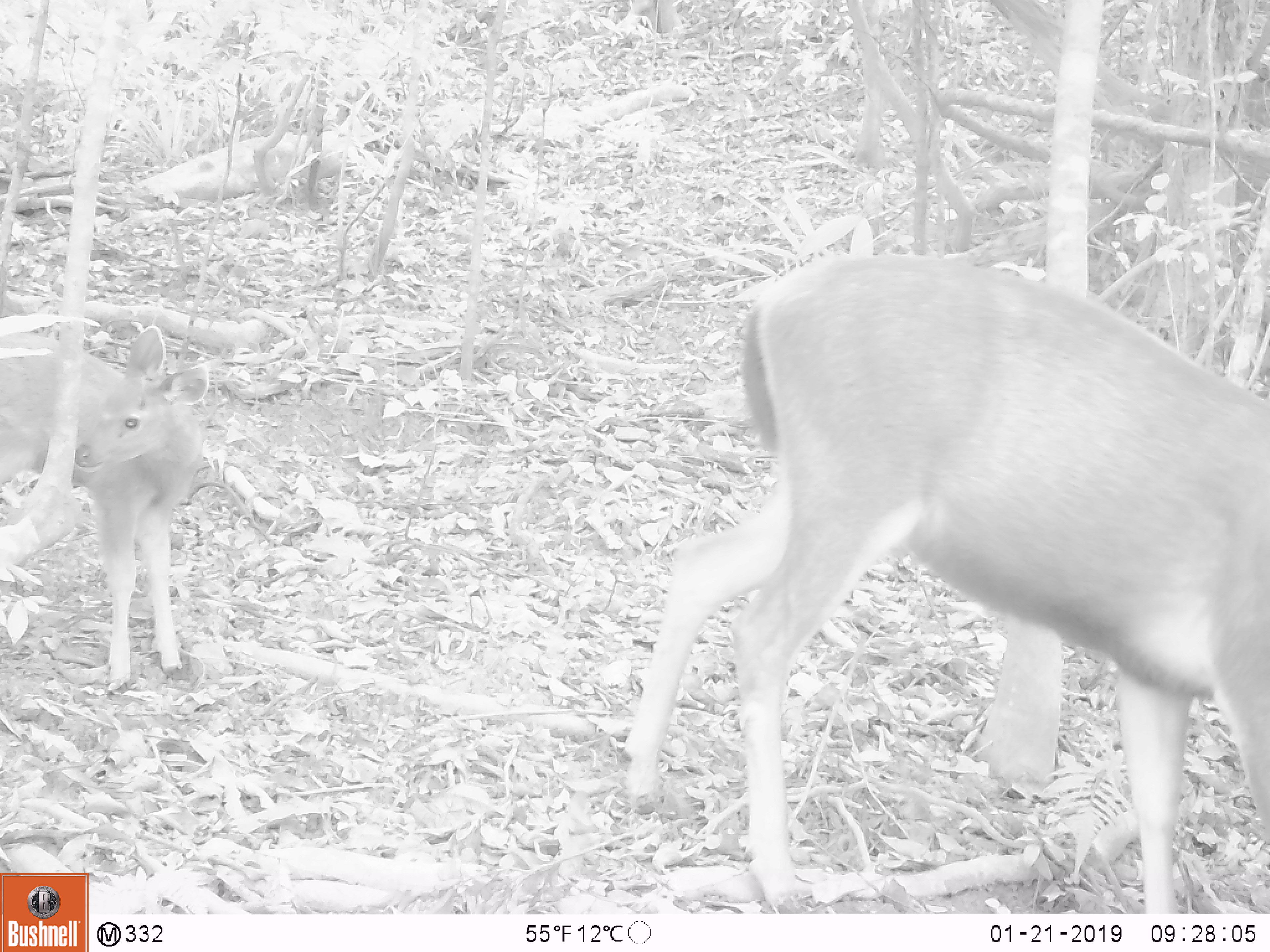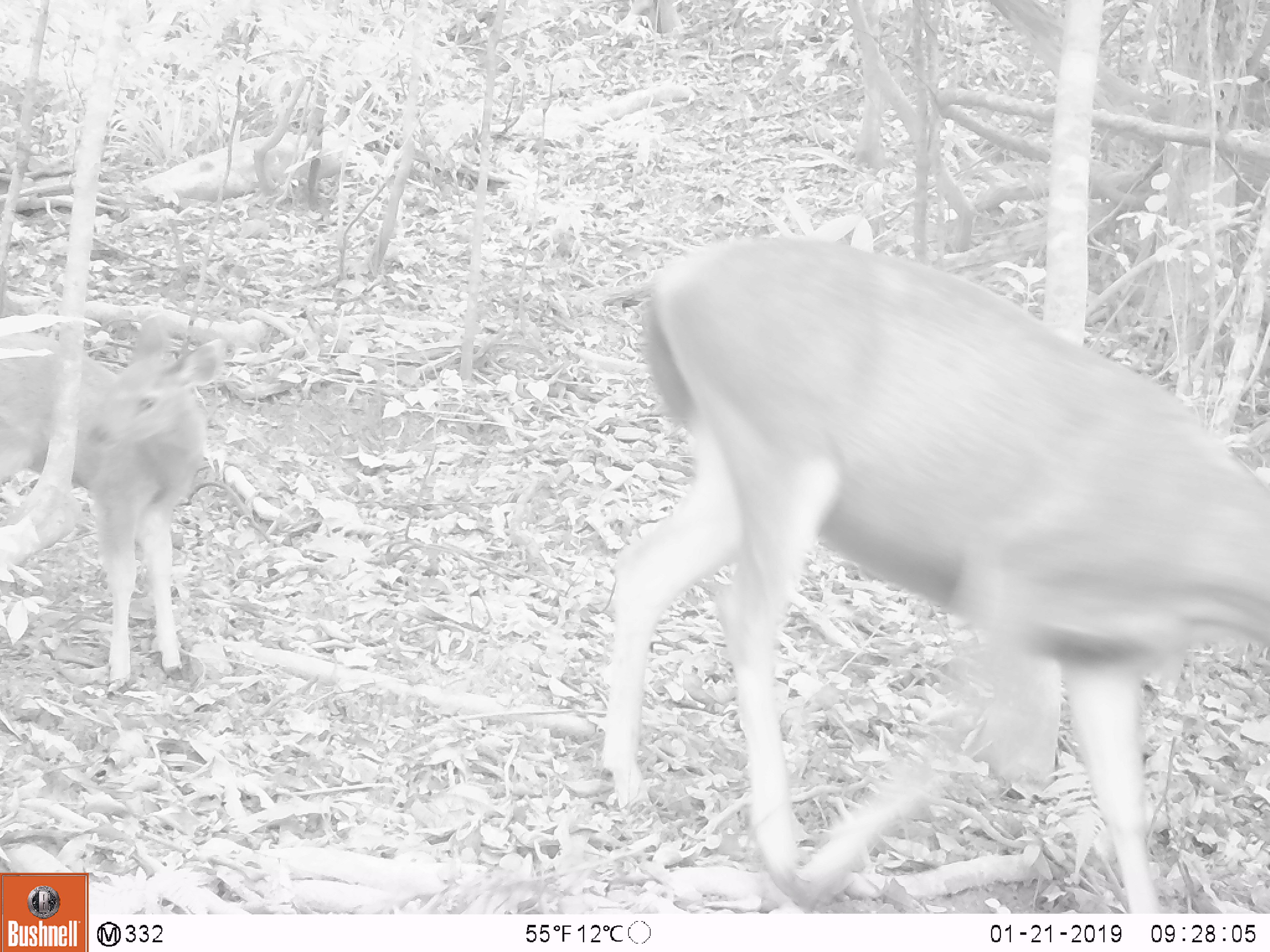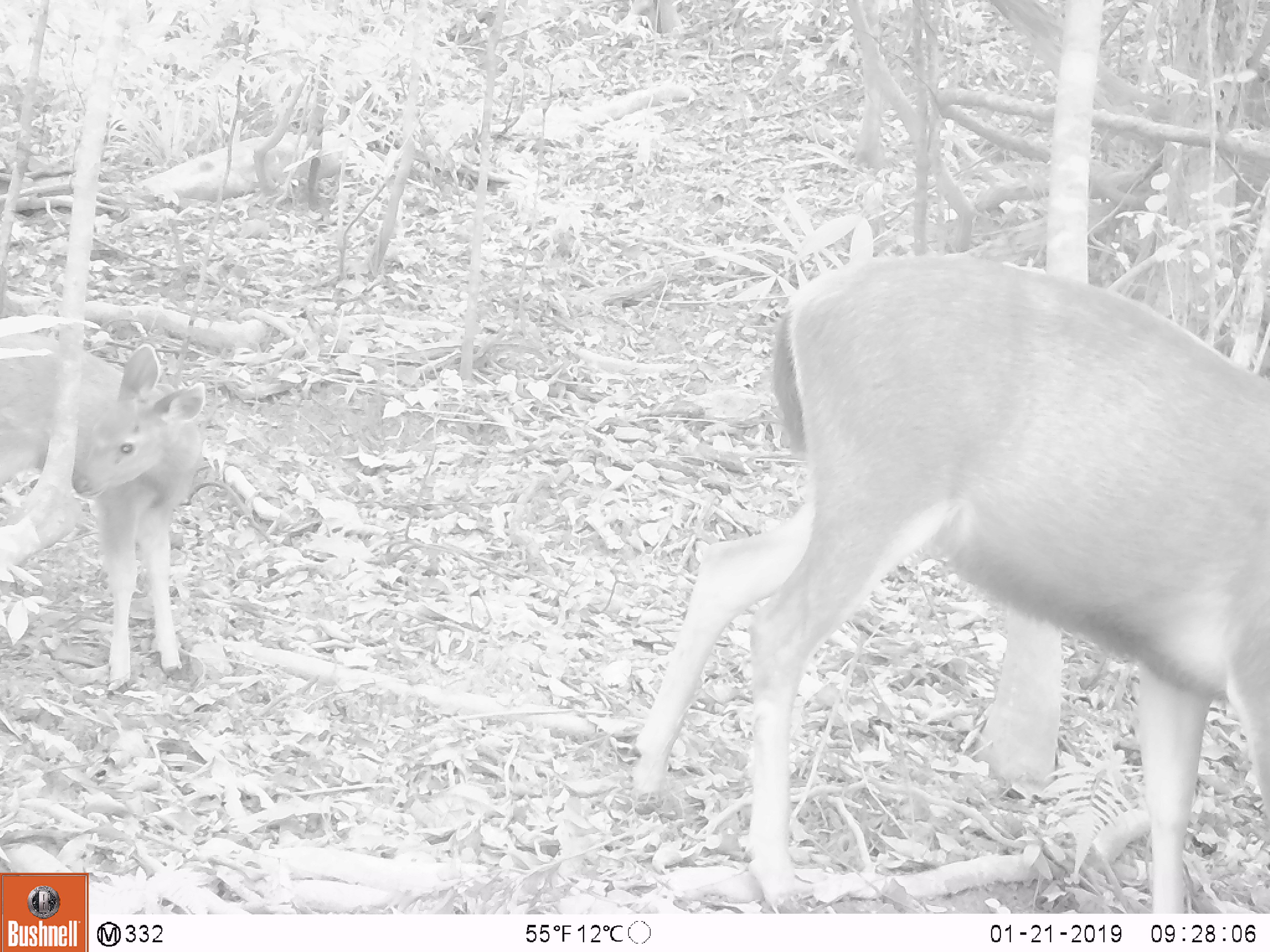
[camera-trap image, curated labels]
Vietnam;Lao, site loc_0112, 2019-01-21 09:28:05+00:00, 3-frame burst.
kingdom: Animalia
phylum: Chordata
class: Mammalia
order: Artiodactyla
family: Cervidae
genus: Rusa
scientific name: Rusa unicolor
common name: sambar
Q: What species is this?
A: Sambar (Rusa unicolor).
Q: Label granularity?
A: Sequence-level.